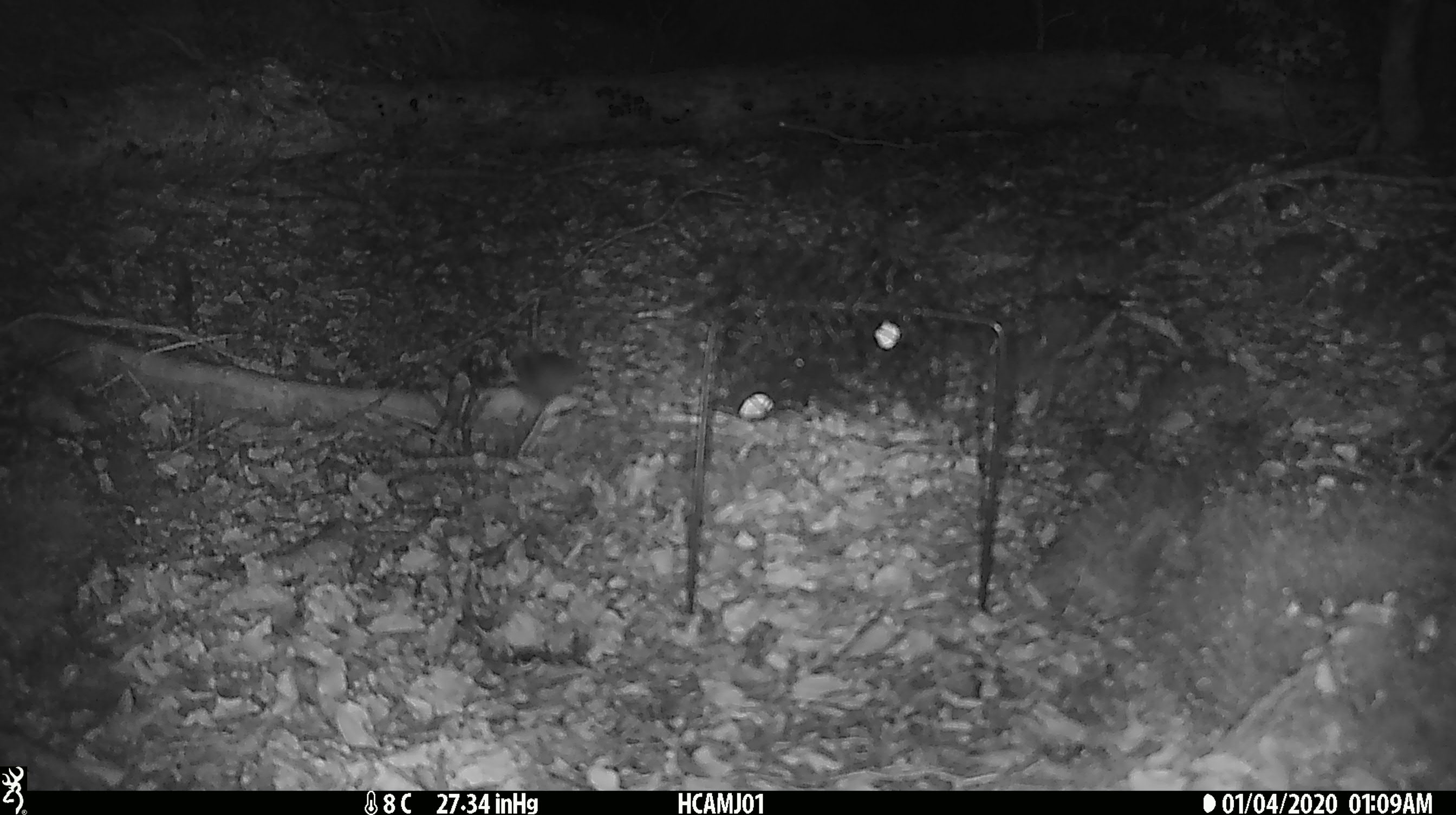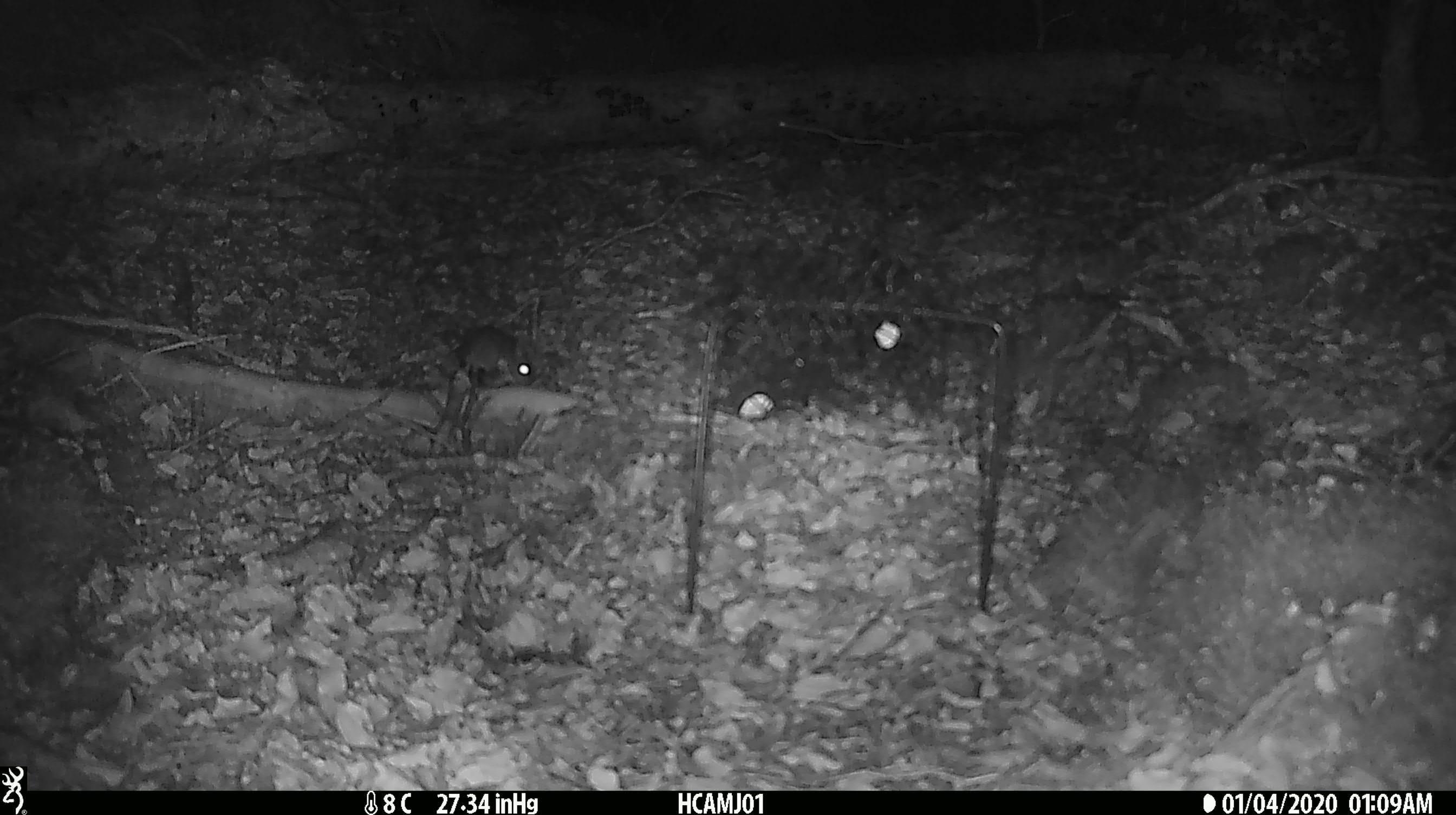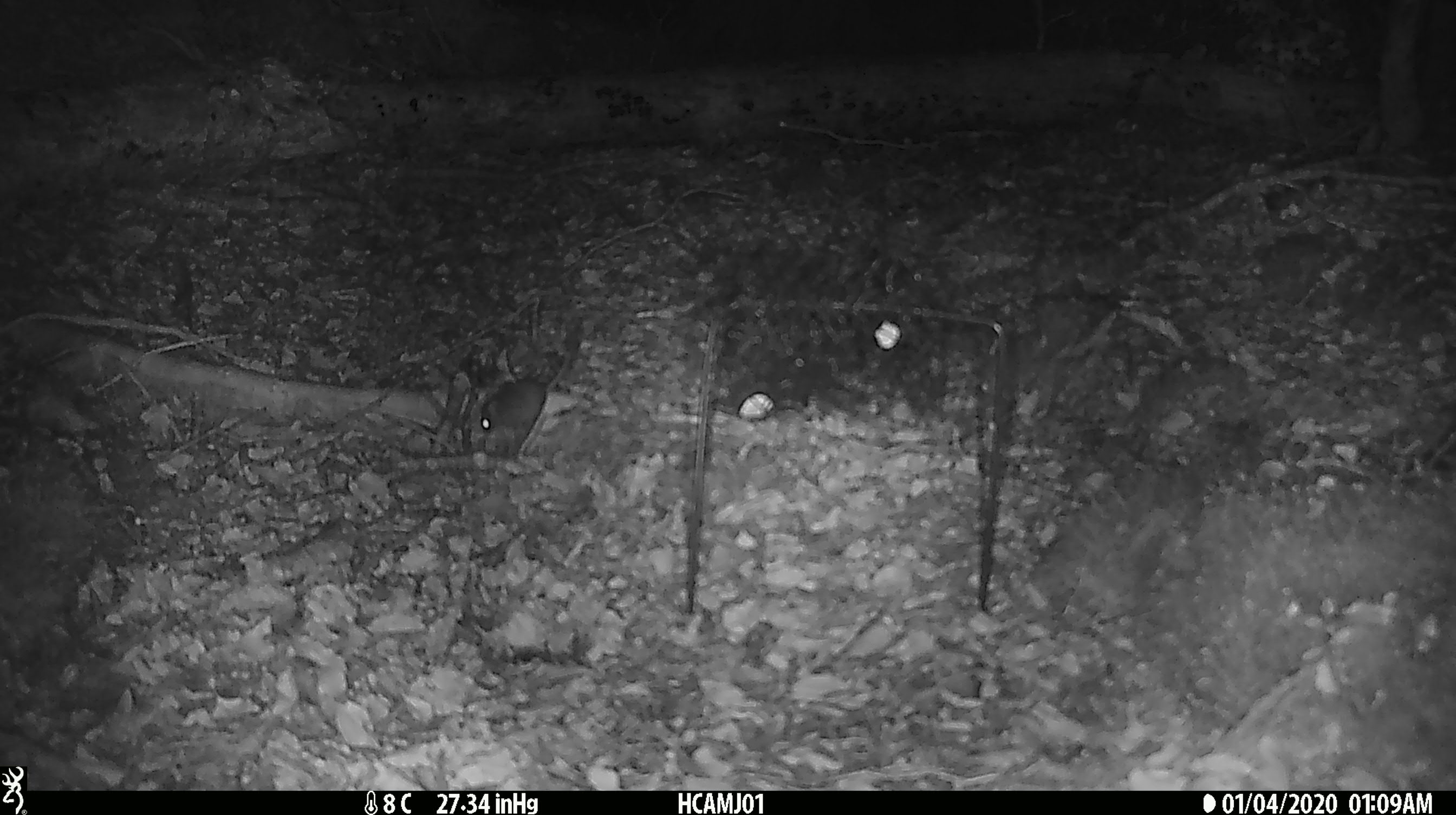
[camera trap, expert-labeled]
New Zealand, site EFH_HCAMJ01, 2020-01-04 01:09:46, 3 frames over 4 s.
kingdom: Animalia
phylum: Chordata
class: Mammalia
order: Rodentia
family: Muridae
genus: Mus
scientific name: Mus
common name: mouse